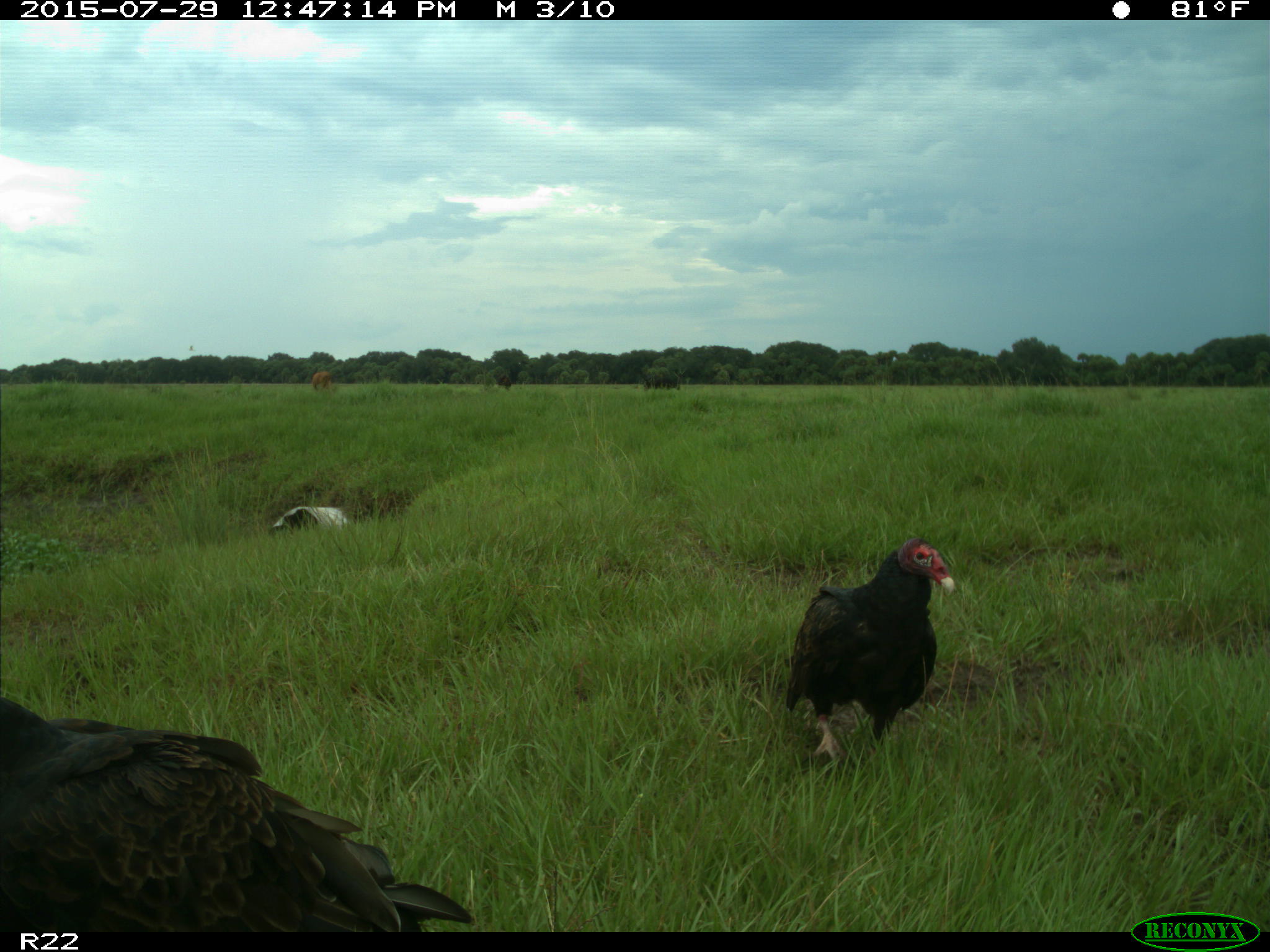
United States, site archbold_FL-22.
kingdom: Animalia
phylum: Chordata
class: Mammalia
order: Artiodactyla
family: Bovidae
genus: Bos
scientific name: Bos taurus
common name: domestic cow